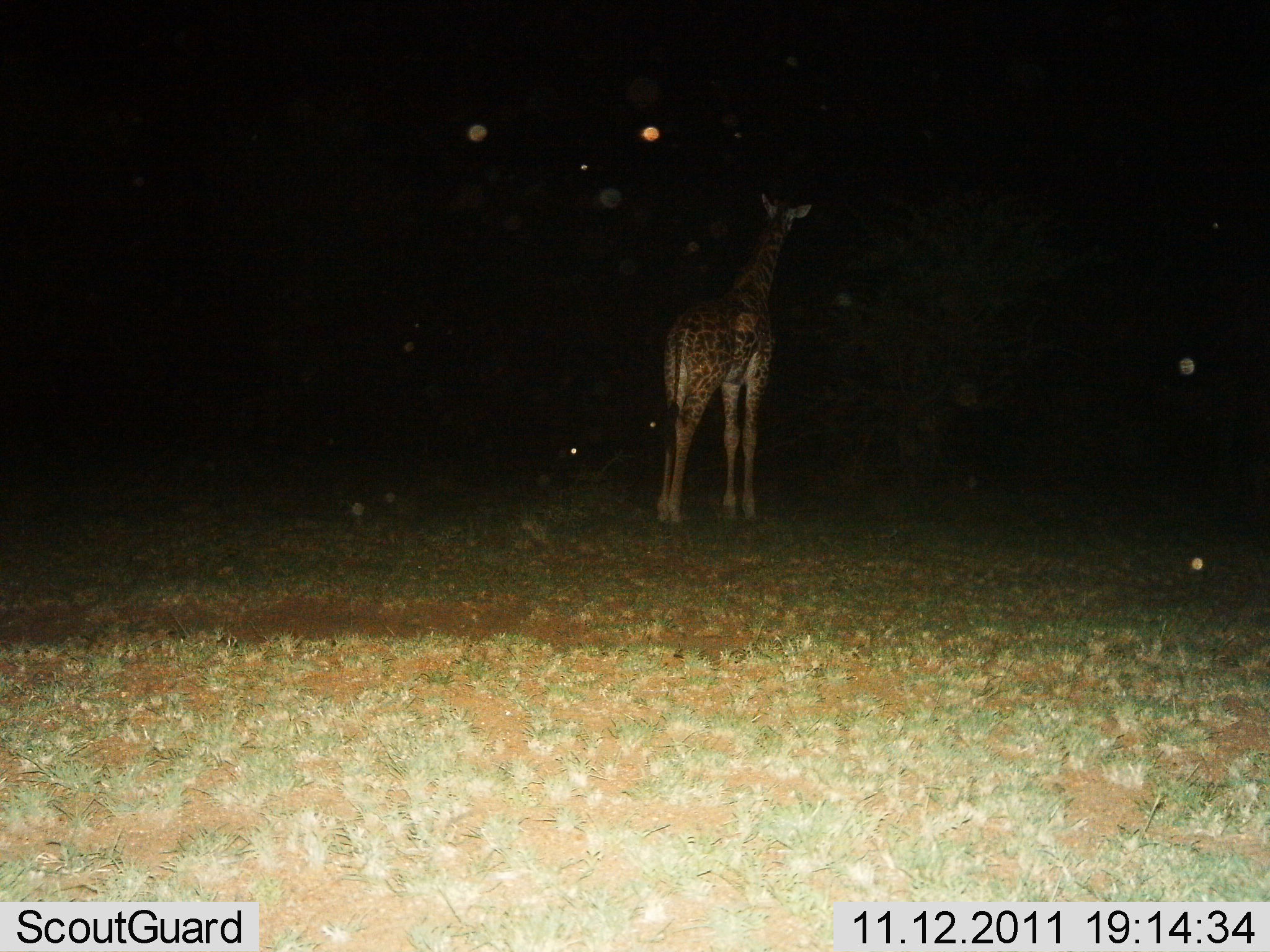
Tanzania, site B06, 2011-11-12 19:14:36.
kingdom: Animalia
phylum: Chordata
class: Mammalia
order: Artiodactyla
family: Giraffidae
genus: Giraffa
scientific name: Giraffa camelopardalis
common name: giraffe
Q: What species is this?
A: Giraffe (Giraffa camelopardalis).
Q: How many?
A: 1.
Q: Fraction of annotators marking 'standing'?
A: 92%.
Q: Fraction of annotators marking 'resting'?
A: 0%.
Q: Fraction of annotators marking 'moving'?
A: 0%.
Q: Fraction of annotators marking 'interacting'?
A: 0%.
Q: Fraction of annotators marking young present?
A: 0%.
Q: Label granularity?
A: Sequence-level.